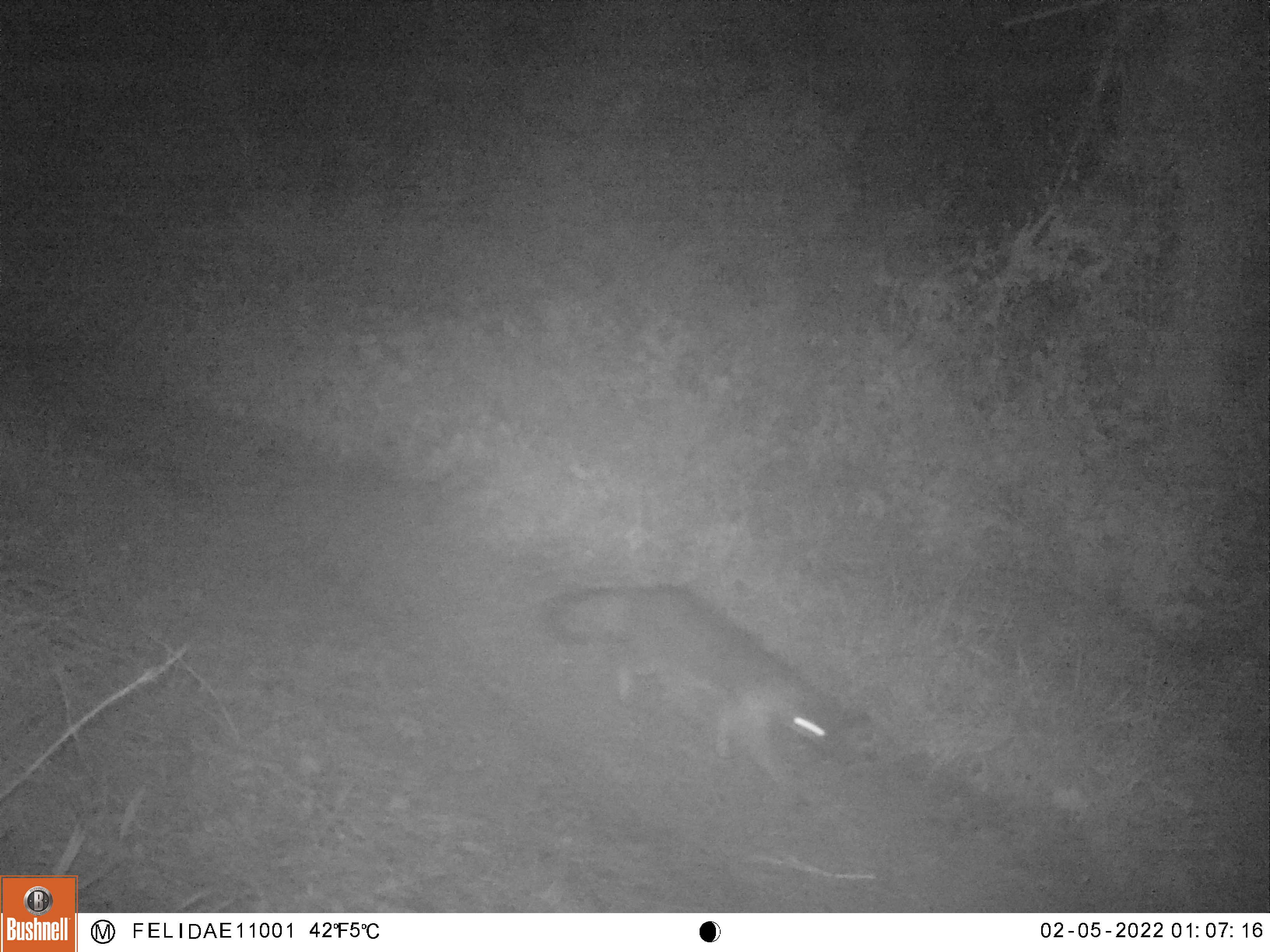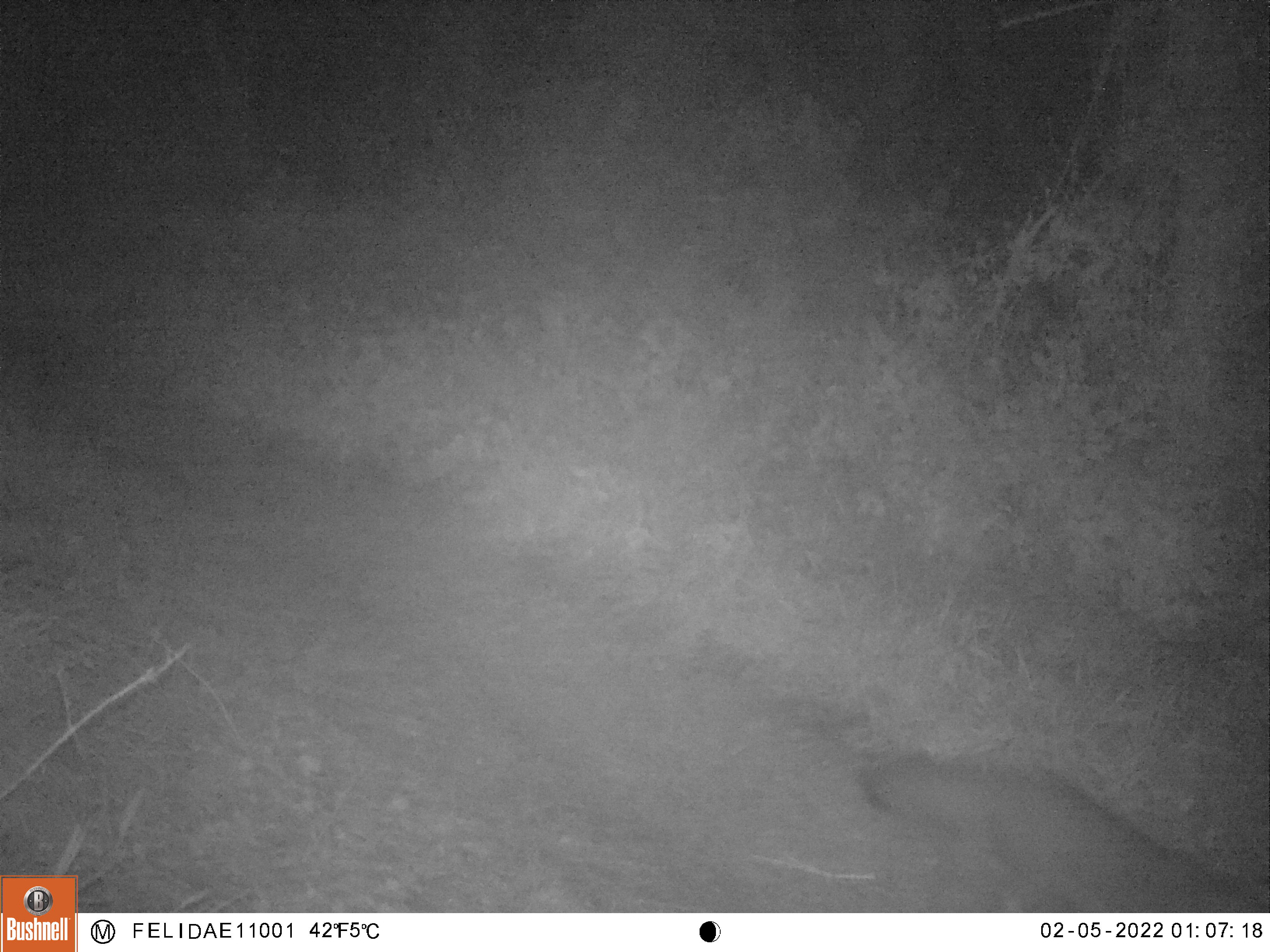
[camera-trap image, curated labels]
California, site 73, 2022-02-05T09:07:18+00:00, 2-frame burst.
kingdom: Animalia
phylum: Chordata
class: Mammalia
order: Carnivora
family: Canidae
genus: Urocyon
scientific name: Urocyon cinereoargenteus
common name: gray fox